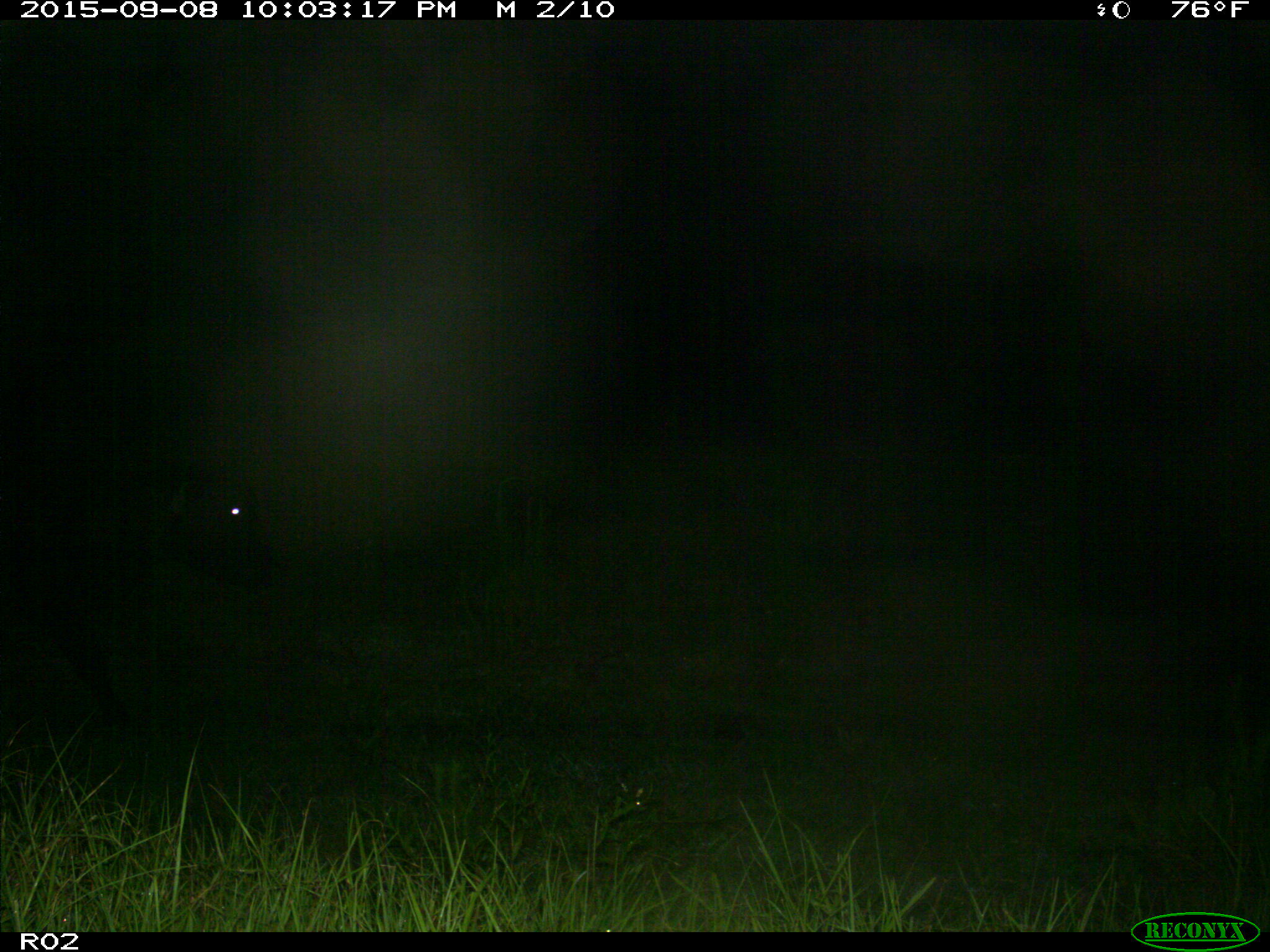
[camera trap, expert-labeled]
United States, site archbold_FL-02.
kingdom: Animalia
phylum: Chordata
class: Mammalia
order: Artiodactyla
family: Bovidae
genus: Bos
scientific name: Bos taurus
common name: domestic cow